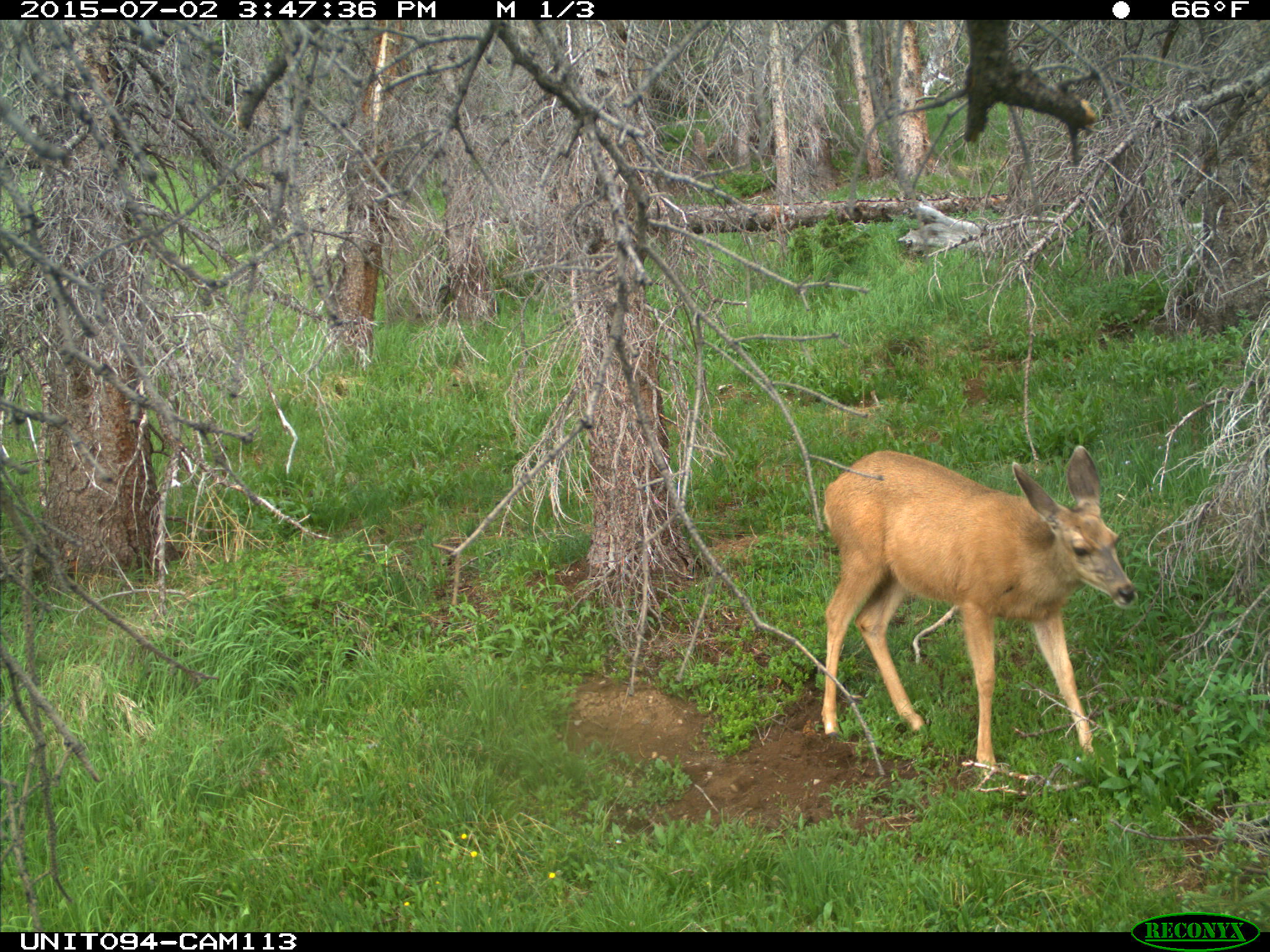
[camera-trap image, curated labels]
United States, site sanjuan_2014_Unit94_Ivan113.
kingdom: Animalia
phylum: Chordata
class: Mammalia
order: Artiodactyla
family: Cervidae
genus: Odocoileus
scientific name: Odocoileus hemionus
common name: mule deer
Odocoileus hemionus (mule deer).